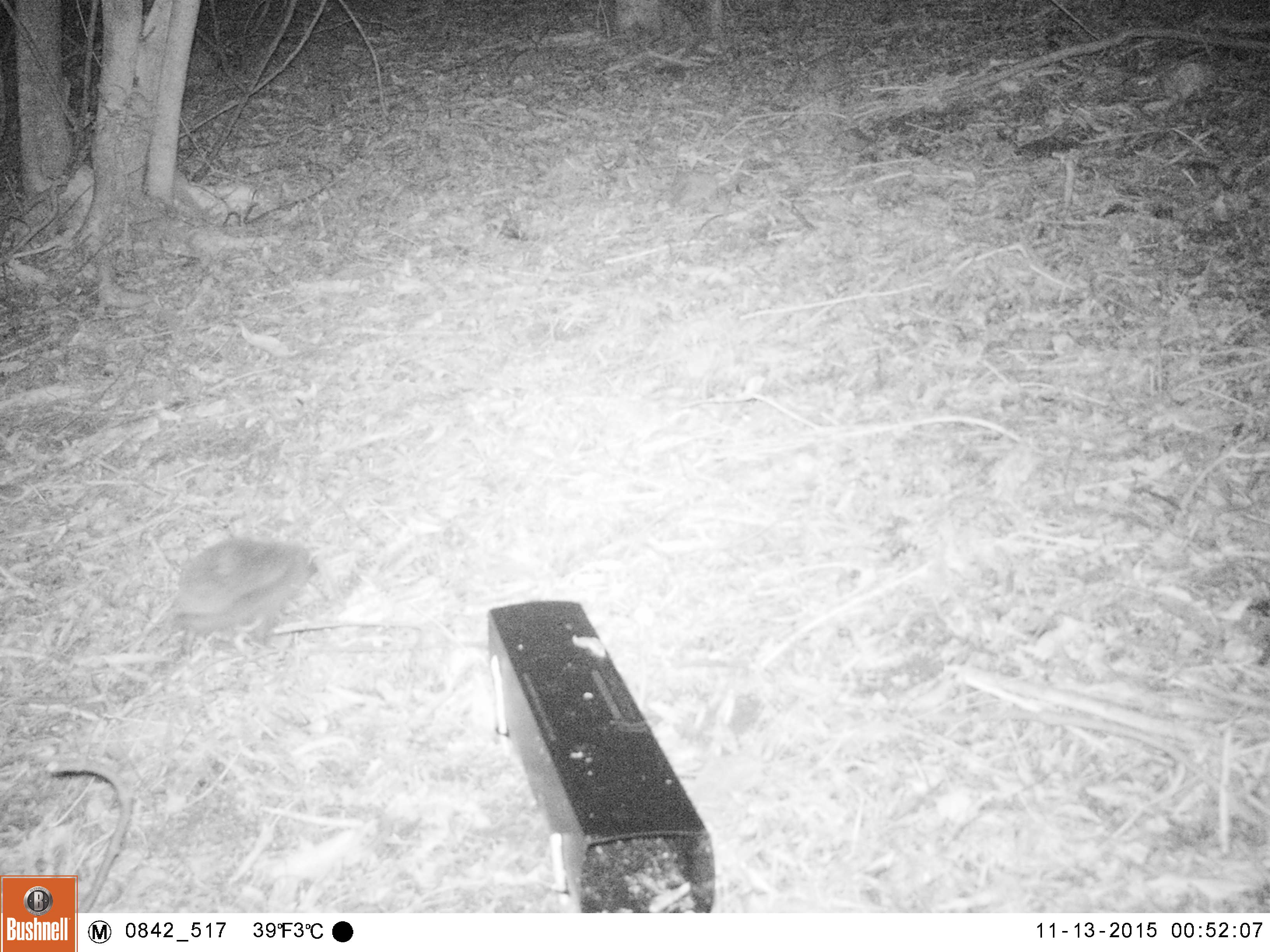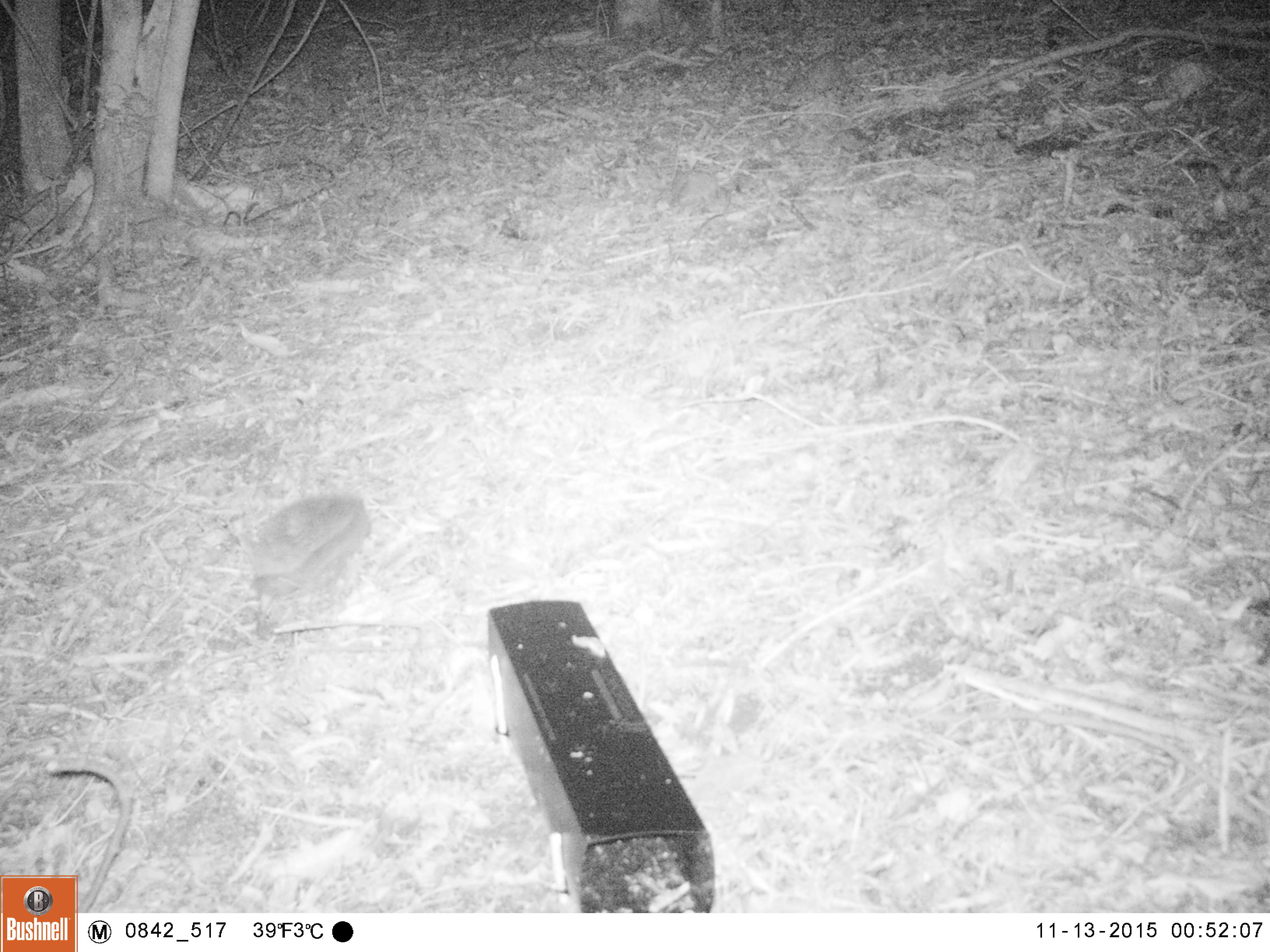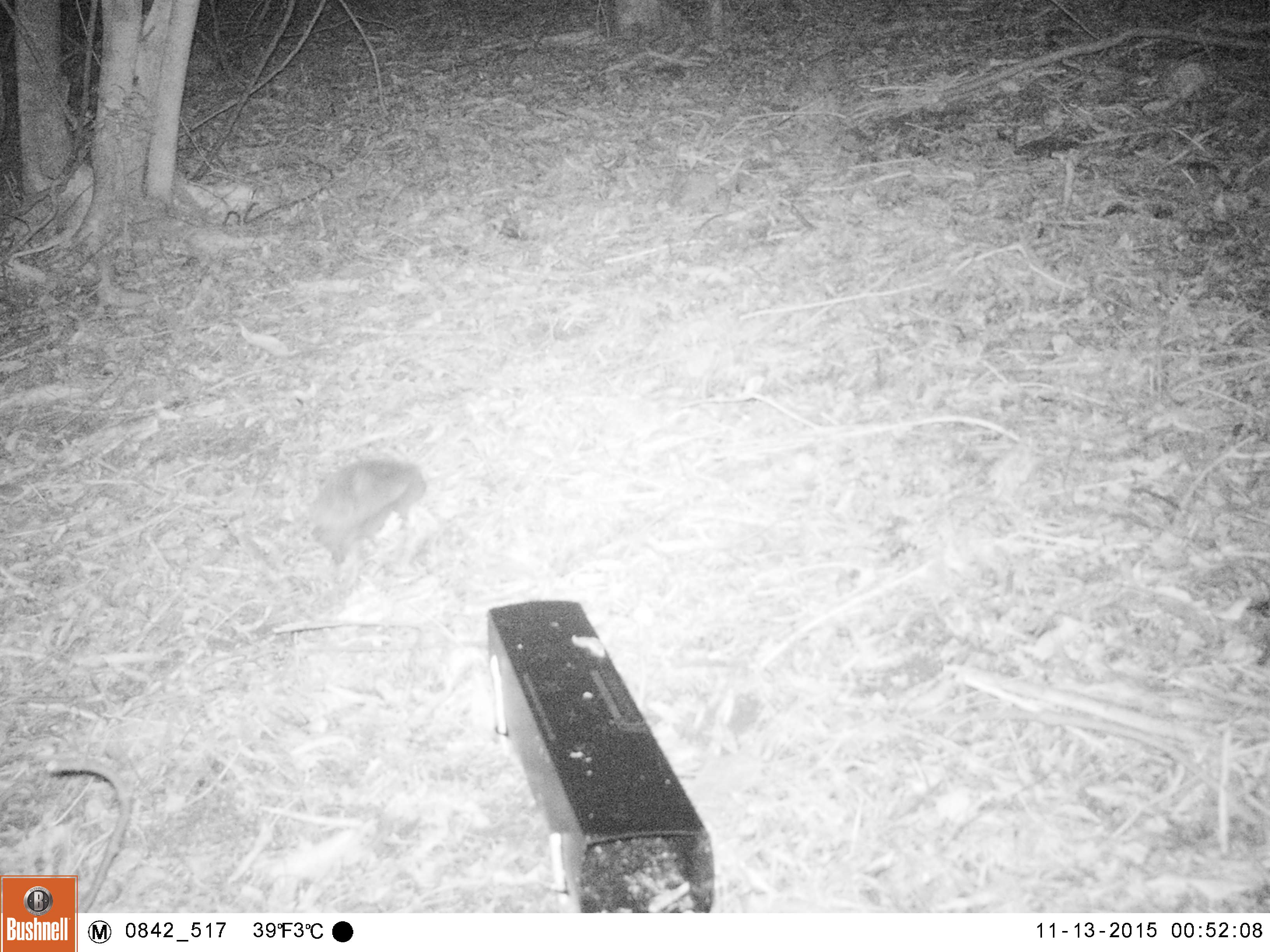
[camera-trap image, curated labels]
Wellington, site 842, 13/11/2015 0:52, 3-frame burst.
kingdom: Animalia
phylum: Chordata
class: Mammalia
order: Eulipotyphla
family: Erinaceidae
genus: Erinaceus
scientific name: Erinaceus europaeus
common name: hedgehog